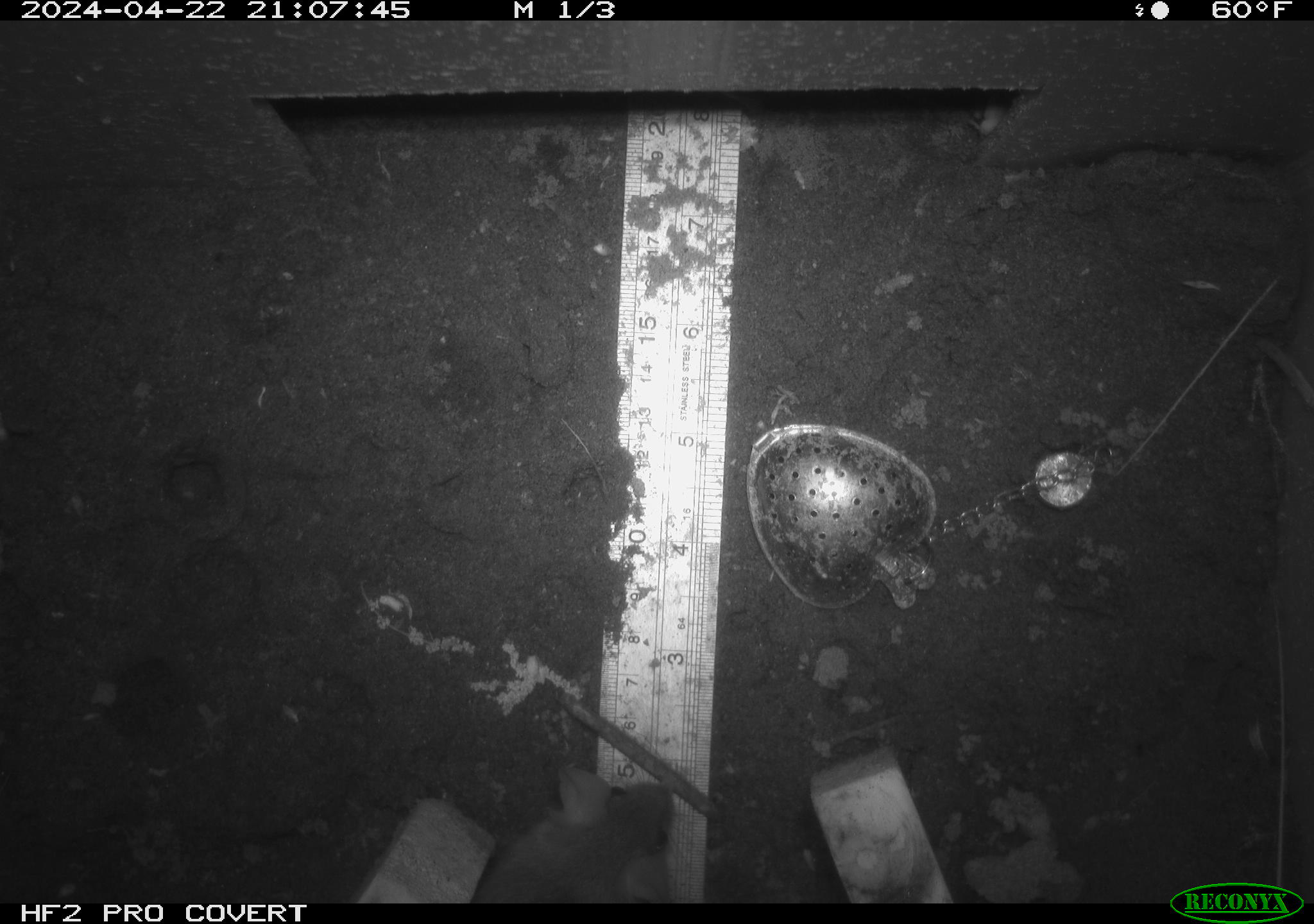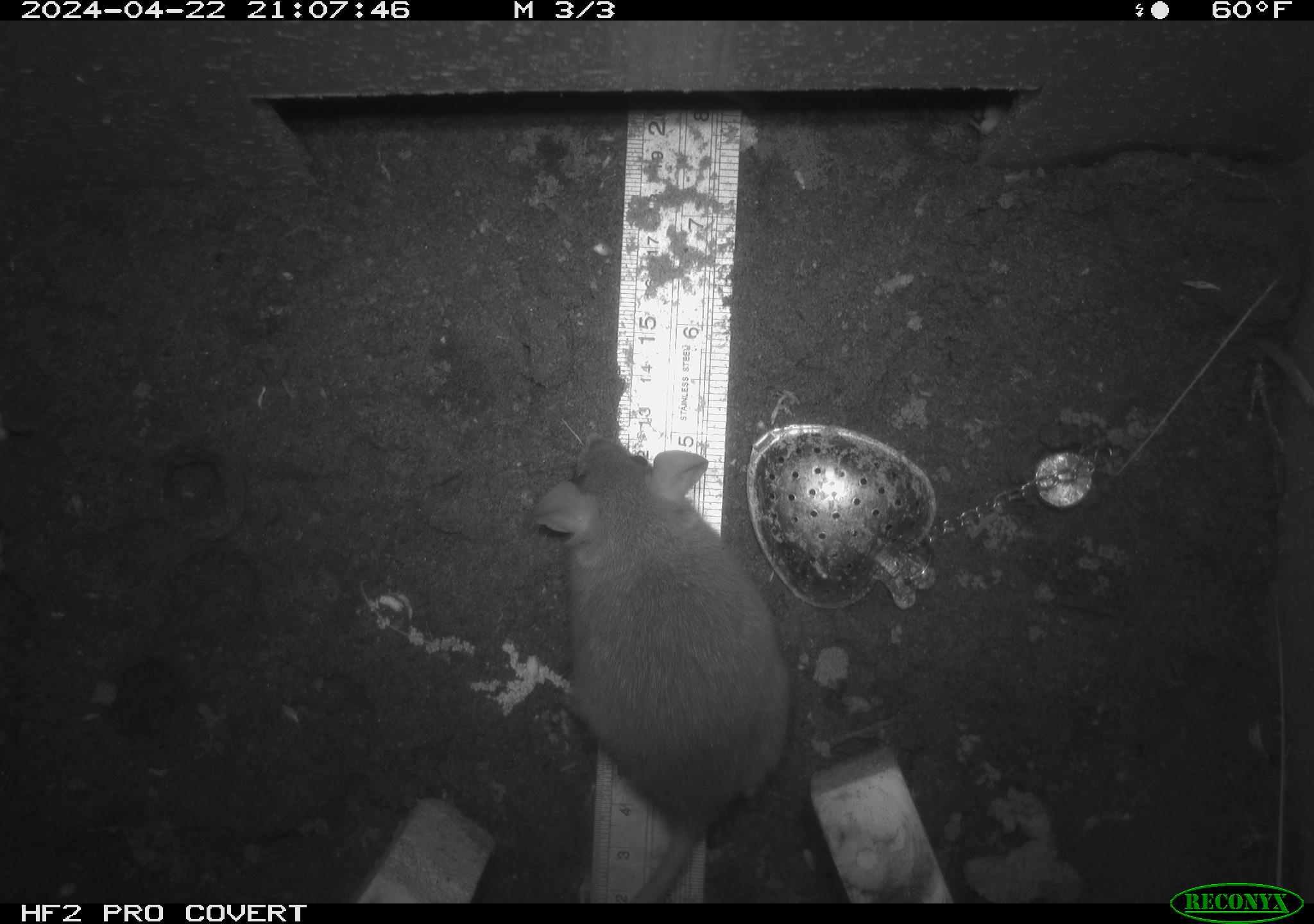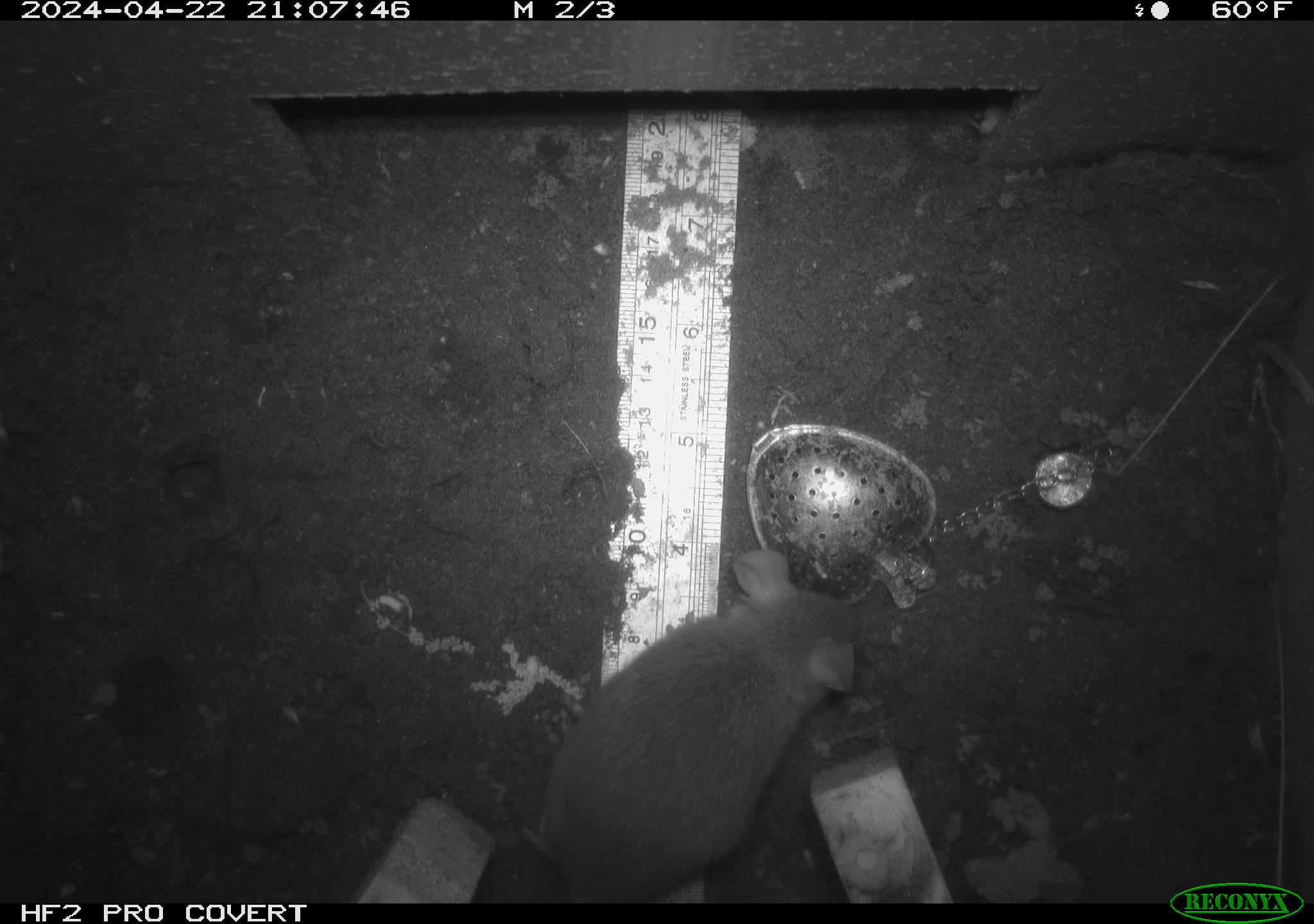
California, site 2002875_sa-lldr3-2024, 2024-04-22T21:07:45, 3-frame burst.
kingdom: Animalia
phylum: Chordata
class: Mammalia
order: Rodentia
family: Muridae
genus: Rattus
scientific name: Rattus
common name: rat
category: rattus species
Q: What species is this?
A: Rattus species (rat) (Rattus).